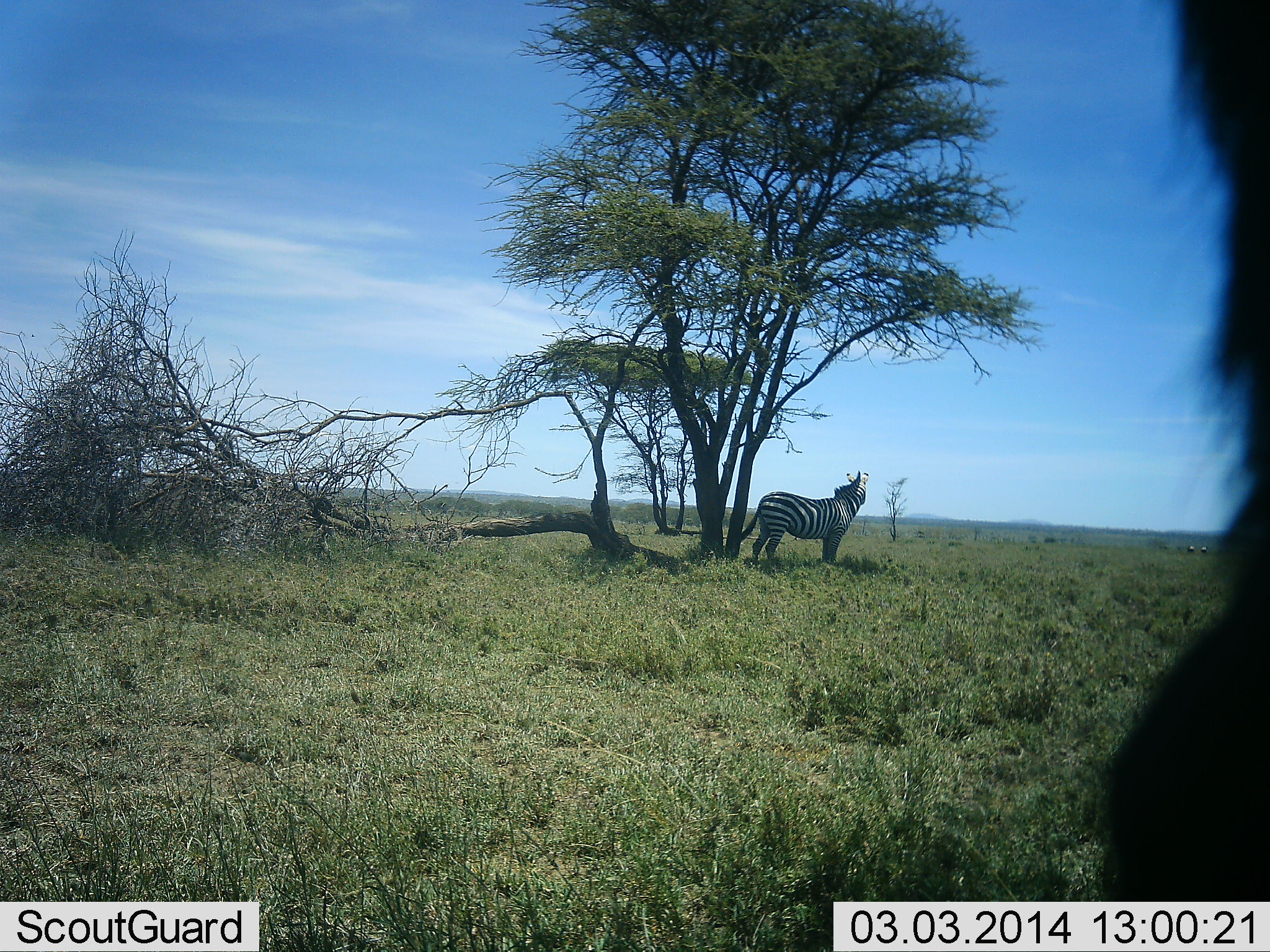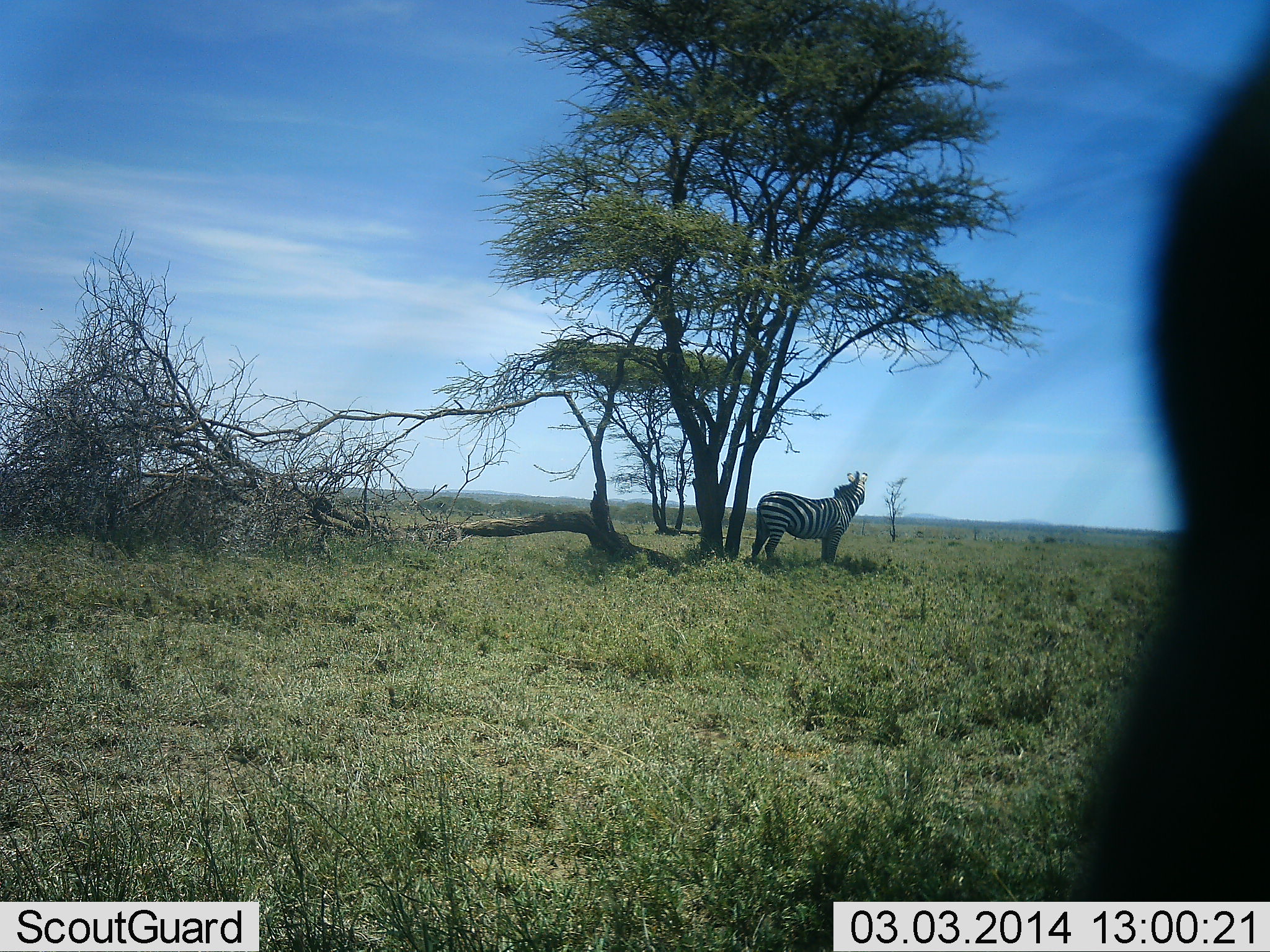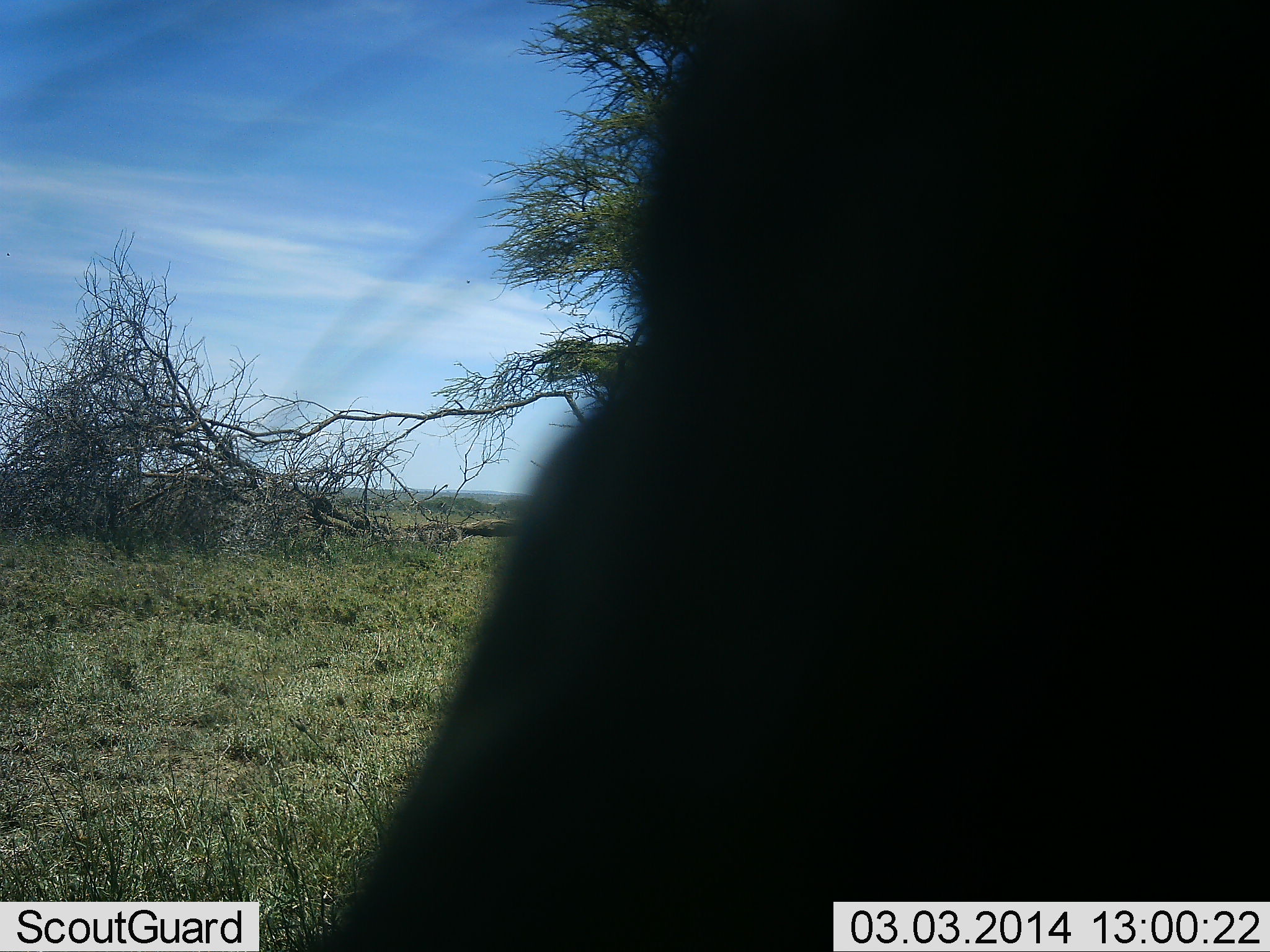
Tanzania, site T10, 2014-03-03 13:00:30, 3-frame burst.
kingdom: Animalia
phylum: Chordata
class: Mammalia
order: Perissodactyla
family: Equidae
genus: Equus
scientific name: Equus quagga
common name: plains zebra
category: zebra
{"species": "zebra (plains zebra) (Equus quagga)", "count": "2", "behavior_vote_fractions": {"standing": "100%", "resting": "0%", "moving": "0%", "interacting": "0%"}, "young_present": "0%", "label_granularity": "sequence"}